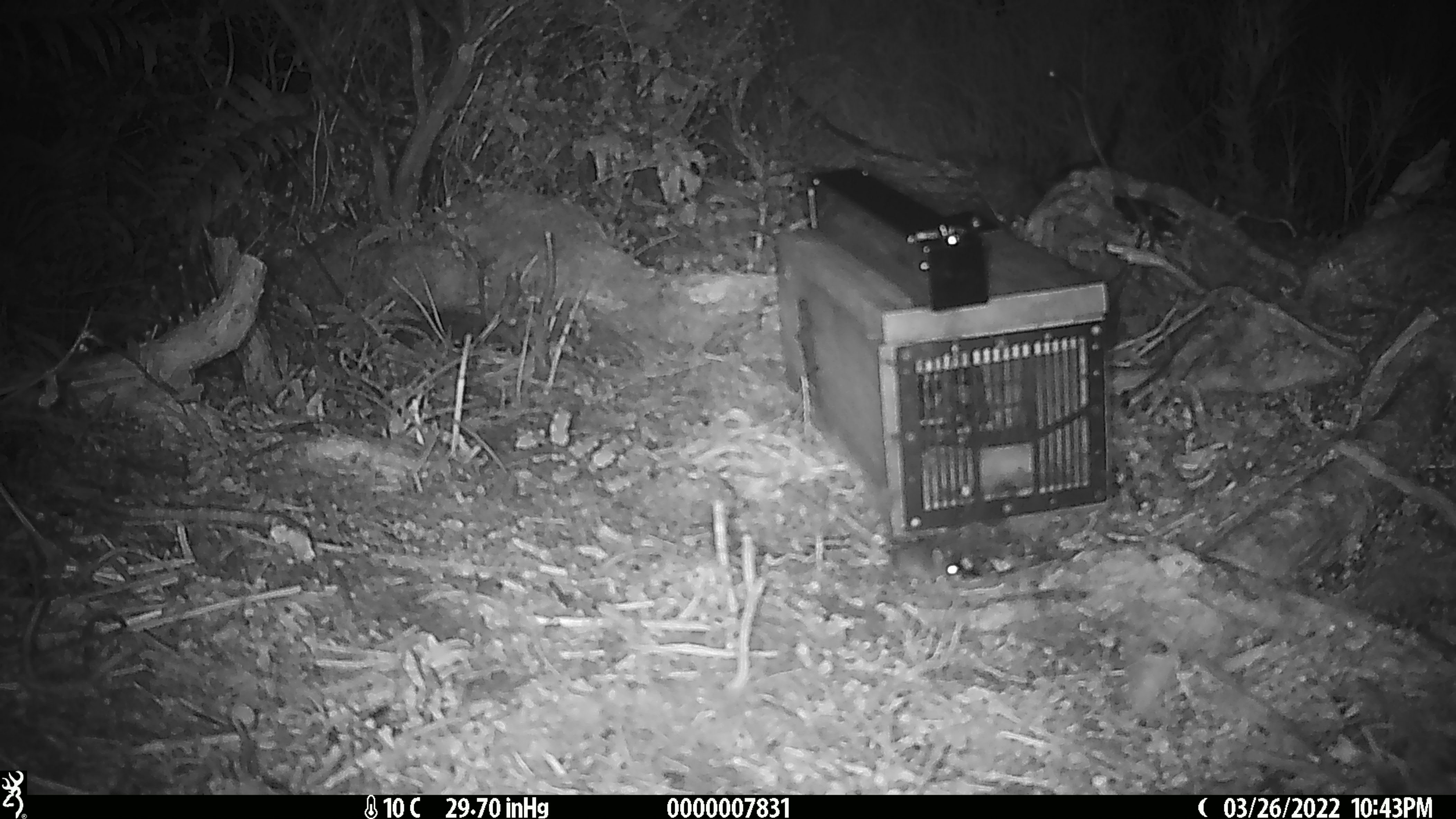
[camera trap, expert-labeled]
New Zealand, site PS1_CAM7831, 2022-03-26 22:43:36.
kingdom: Animalia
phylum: Chordata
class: Mammalia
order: Rodentia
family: Muridae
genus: Mus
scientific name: Mus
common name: mouse